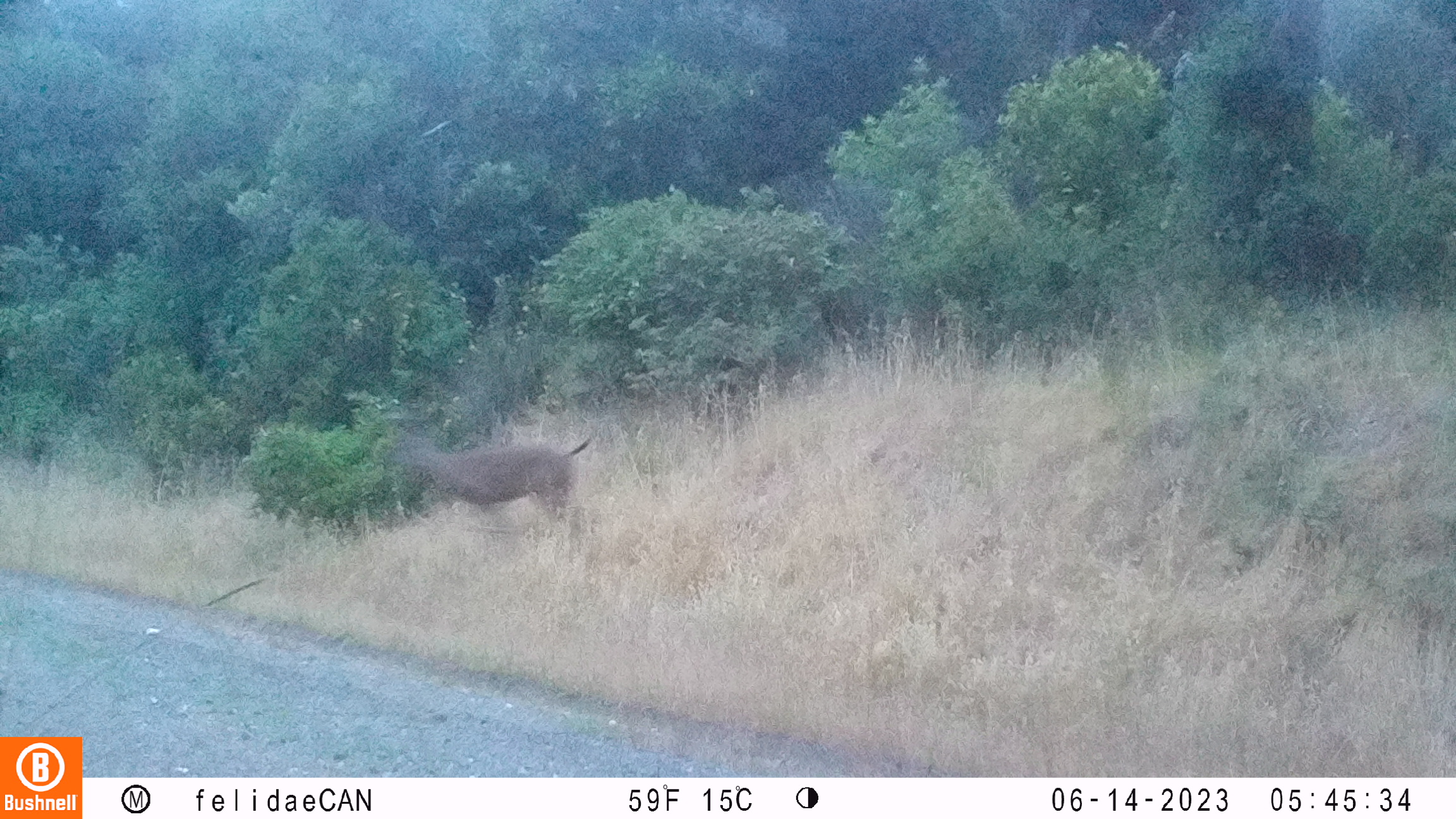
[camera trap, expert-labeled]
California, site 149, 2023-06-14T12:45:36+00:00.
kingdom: Animalia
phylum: Chordata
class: Mammalia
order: Artiodactyla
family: Cervidae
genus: Odocoileus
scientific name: Odocoileus hemionus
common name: mule deer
Mule deer (Odocoileus hemionus).